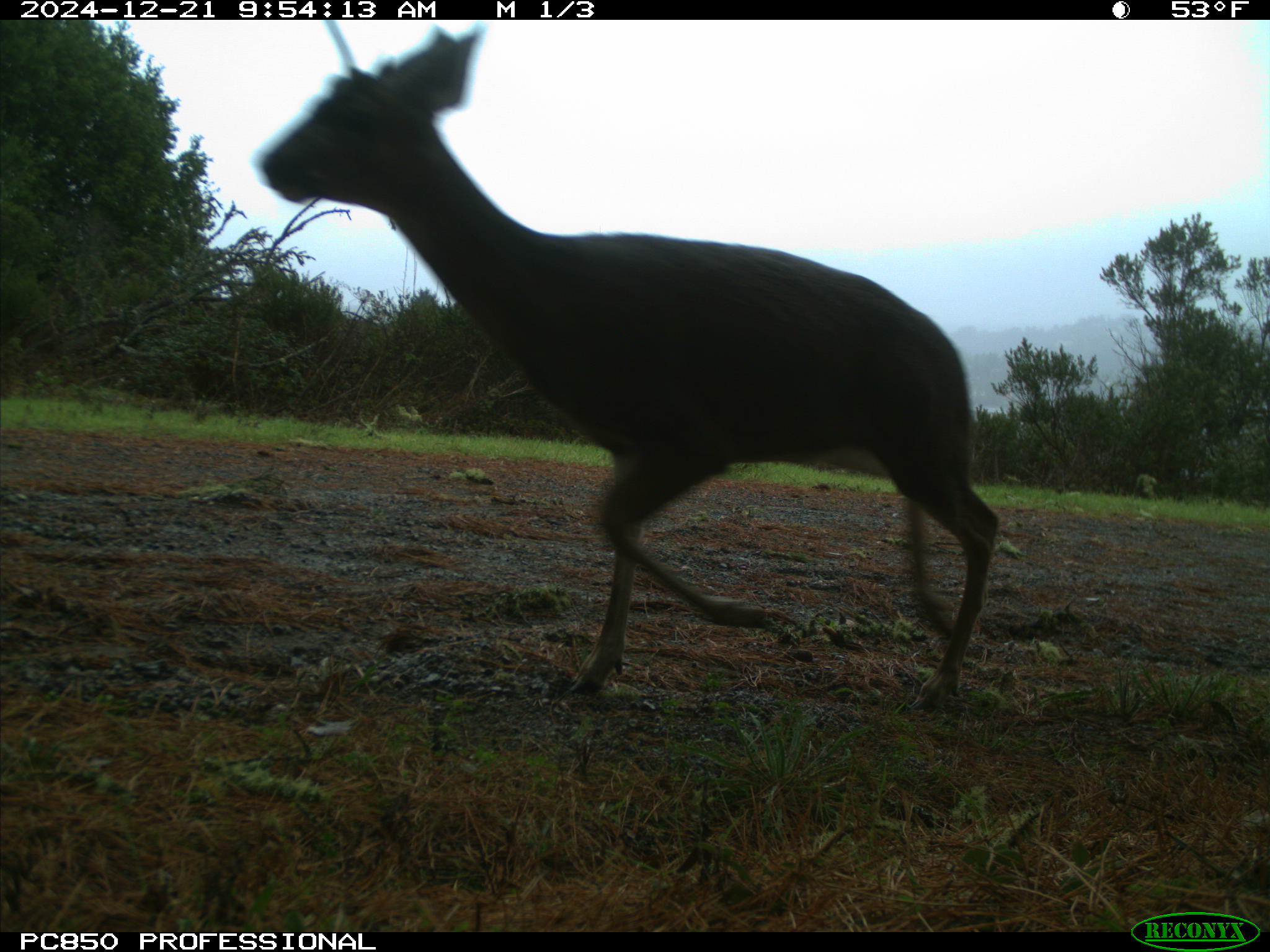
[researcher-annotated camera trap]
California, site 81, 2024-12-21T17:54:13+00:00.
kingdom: Animalia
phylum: Chordata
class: Mammalia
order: Artiodactyla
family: Cervidae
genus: Odocoileus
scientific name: Odocoileus hemionus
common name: mule deer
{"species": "mule deer (Odocoileus hemionus)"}